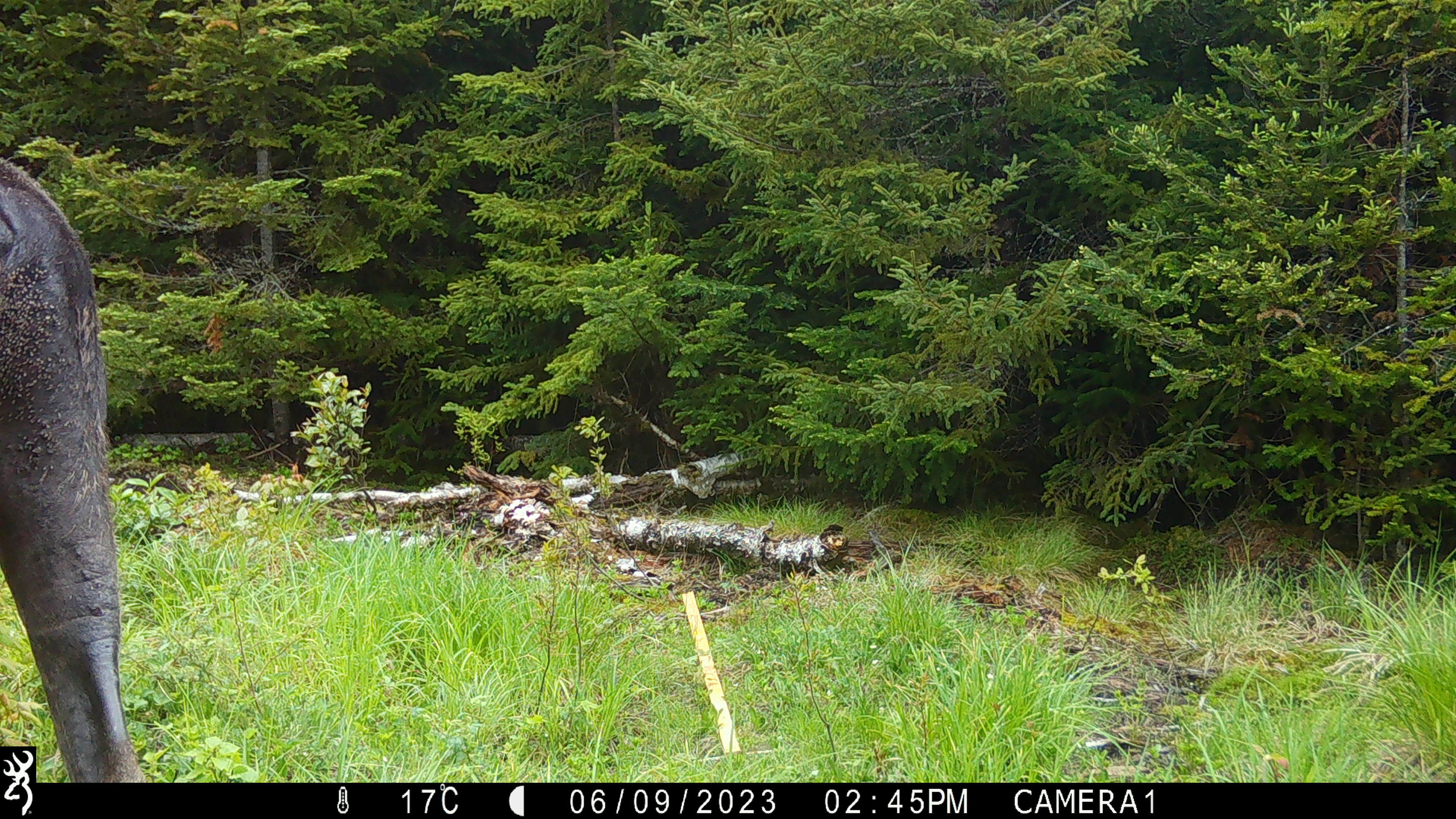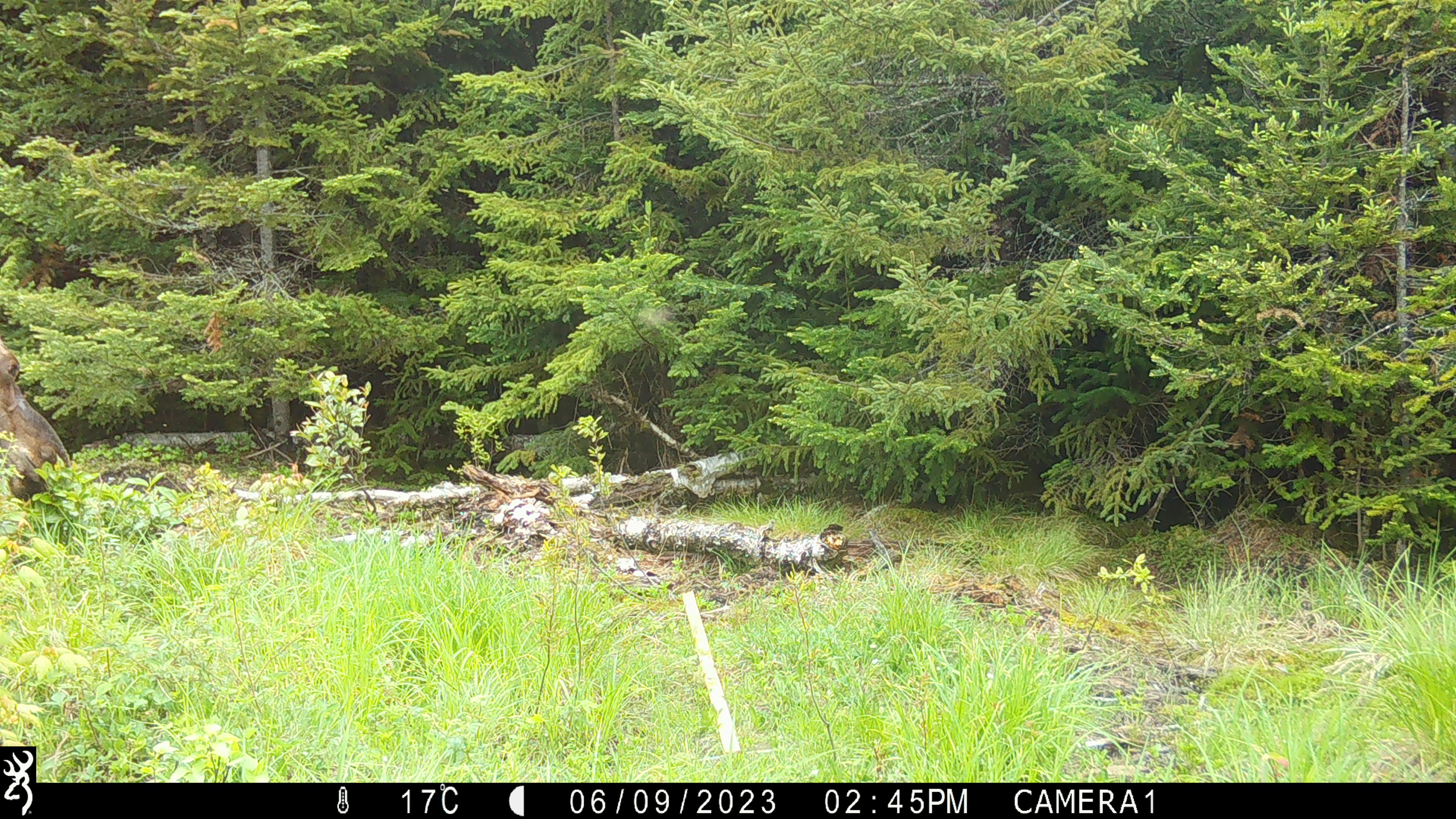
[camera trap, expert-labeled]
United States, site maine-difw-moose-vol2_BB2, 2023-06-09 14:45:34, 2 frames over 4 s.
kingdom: Animalia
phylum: Chordata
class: Mammalia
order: Artiodactyla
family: Cervidae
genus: Alces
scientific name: Alces alces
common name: moose